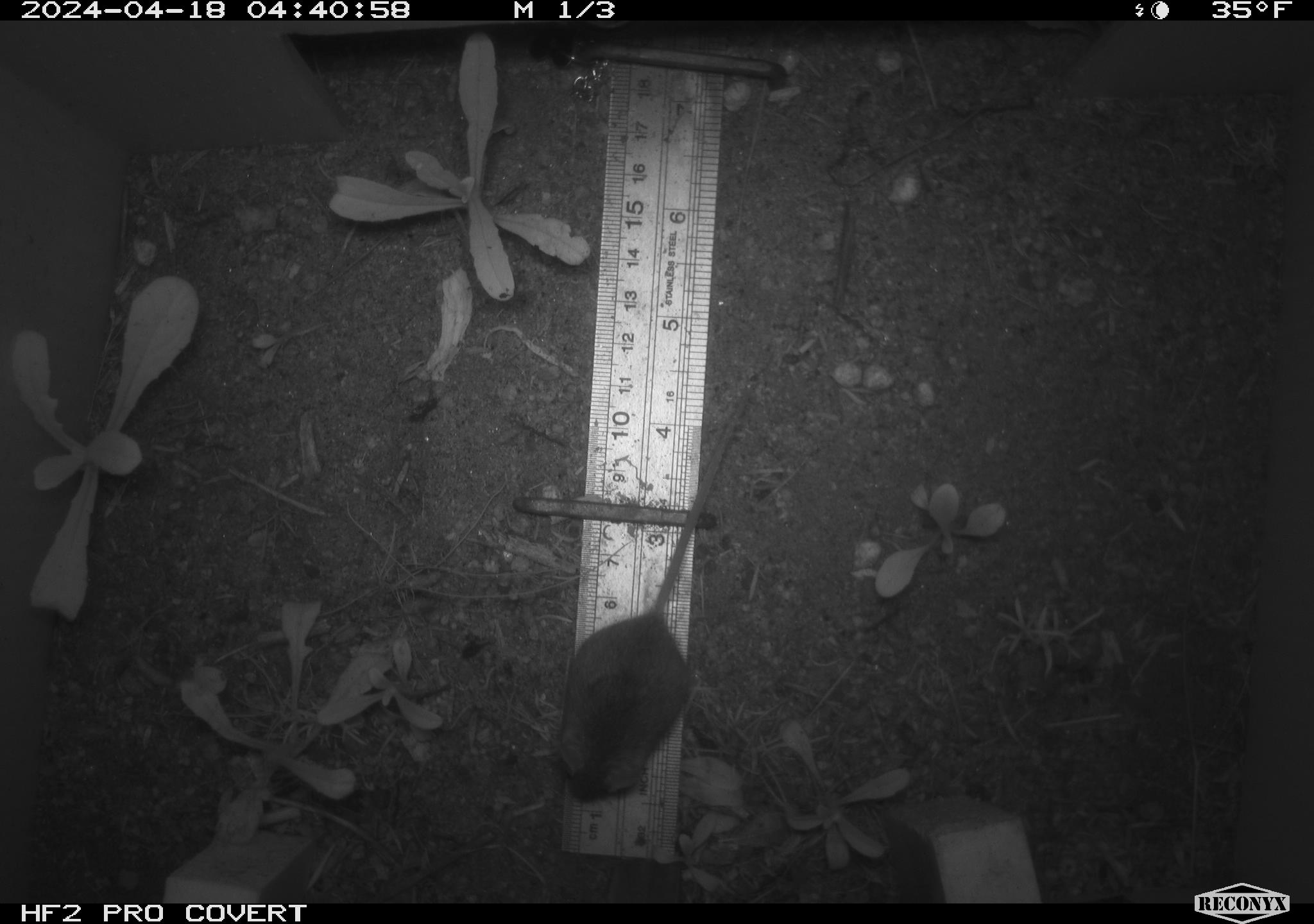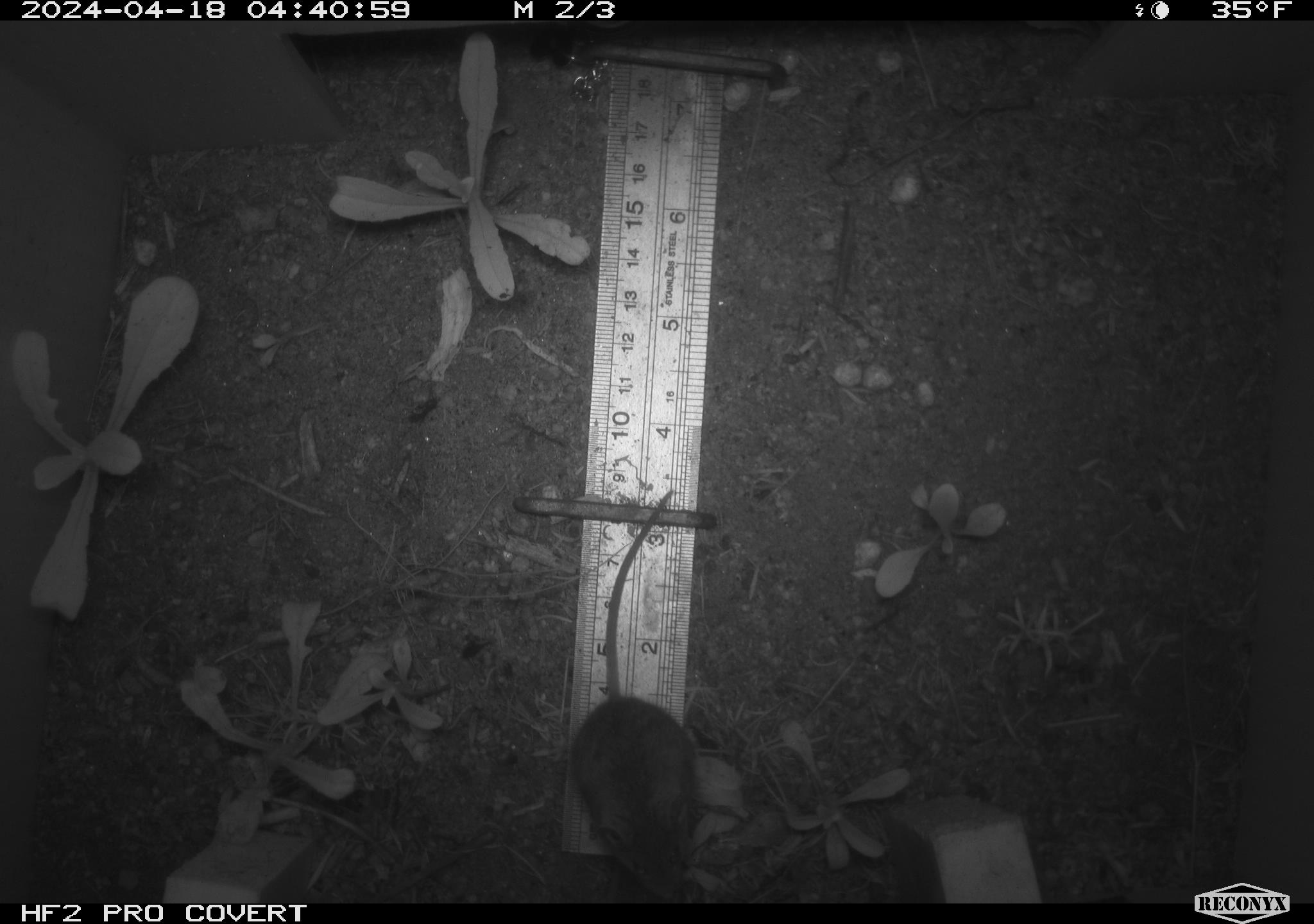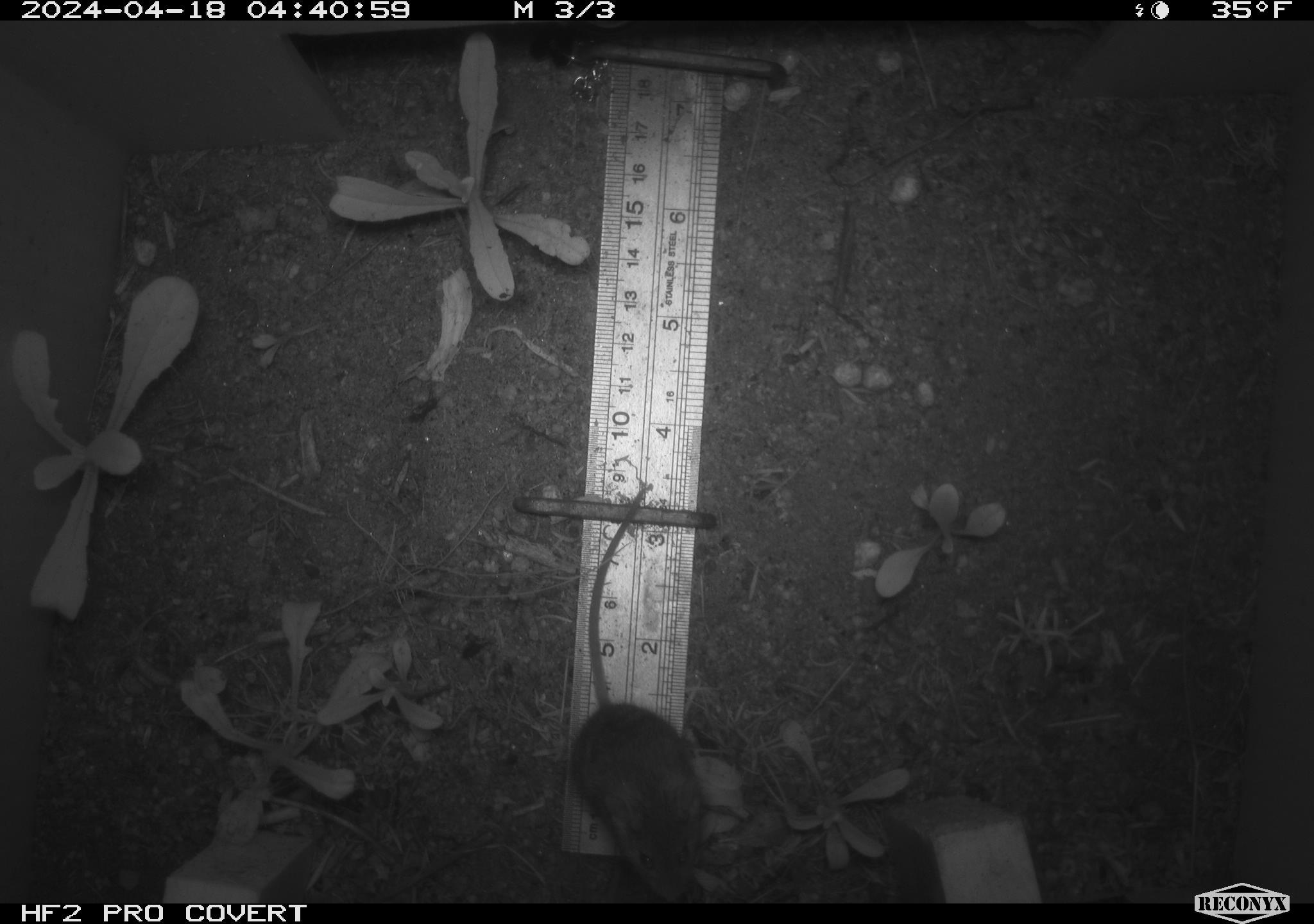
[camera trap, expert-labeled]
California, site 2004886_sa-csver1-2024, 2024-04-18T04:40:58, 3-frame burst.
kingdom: Animalia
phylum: Chordata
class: Mammalia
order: Rodentia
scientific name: Rodentia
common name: rodent